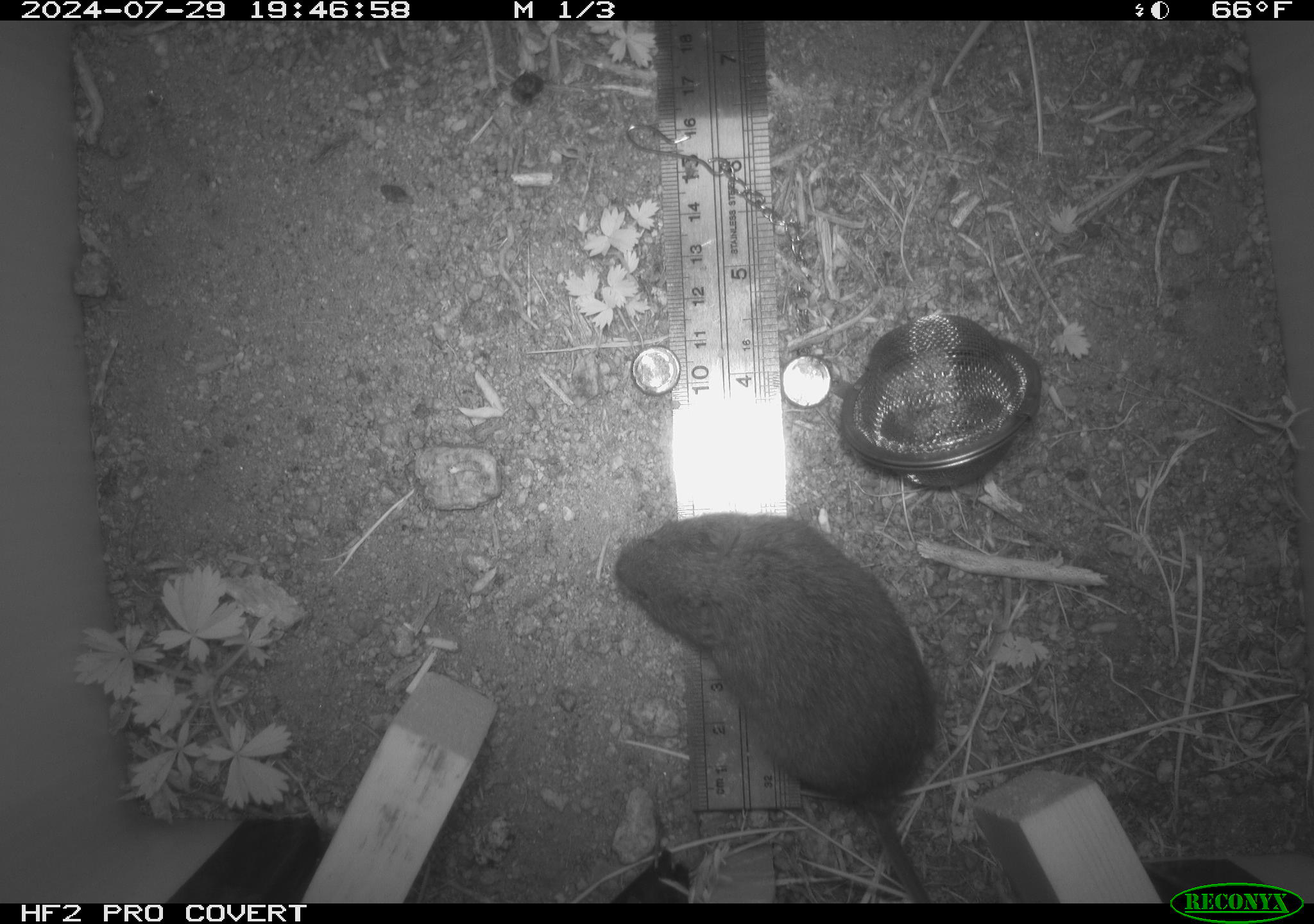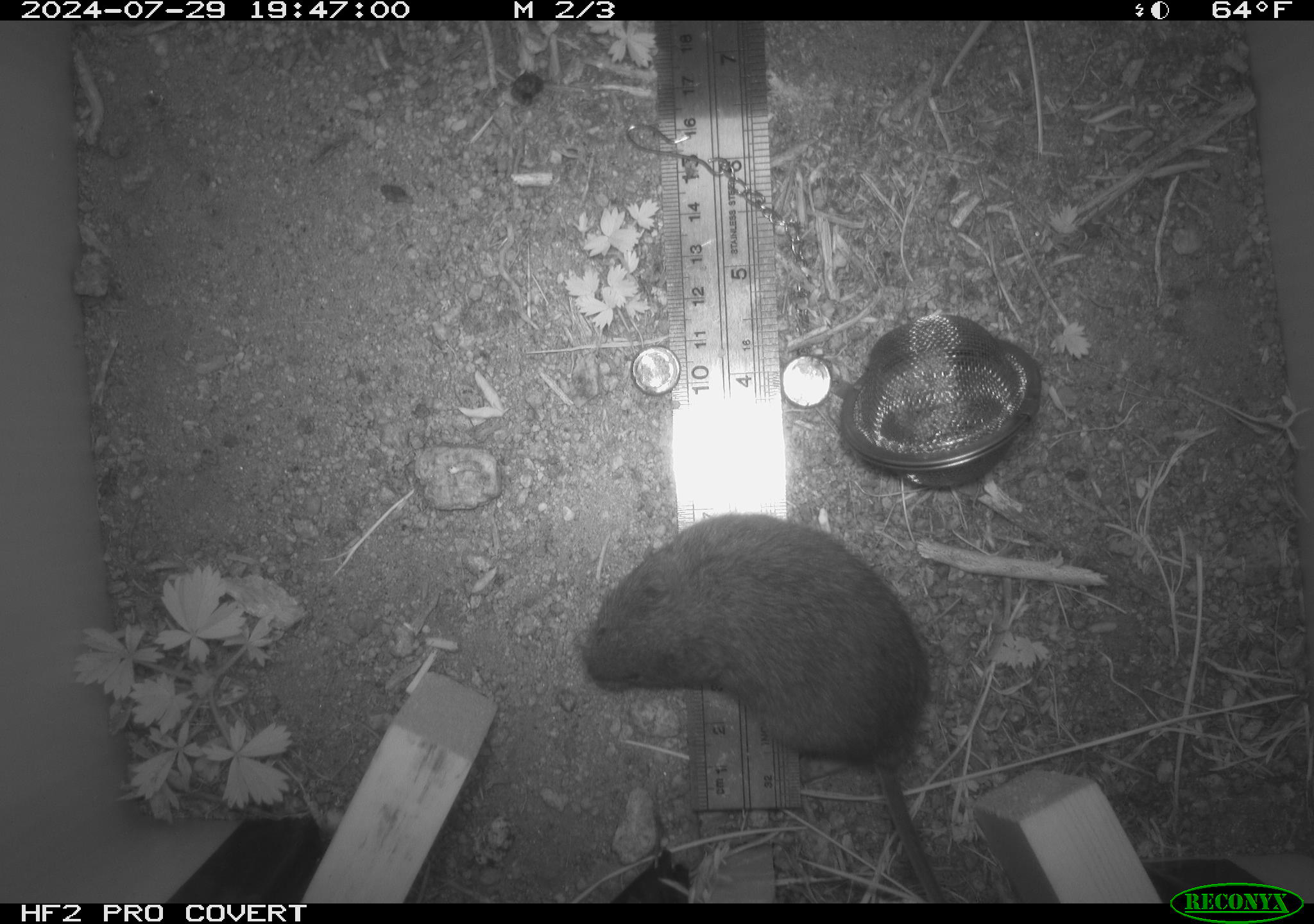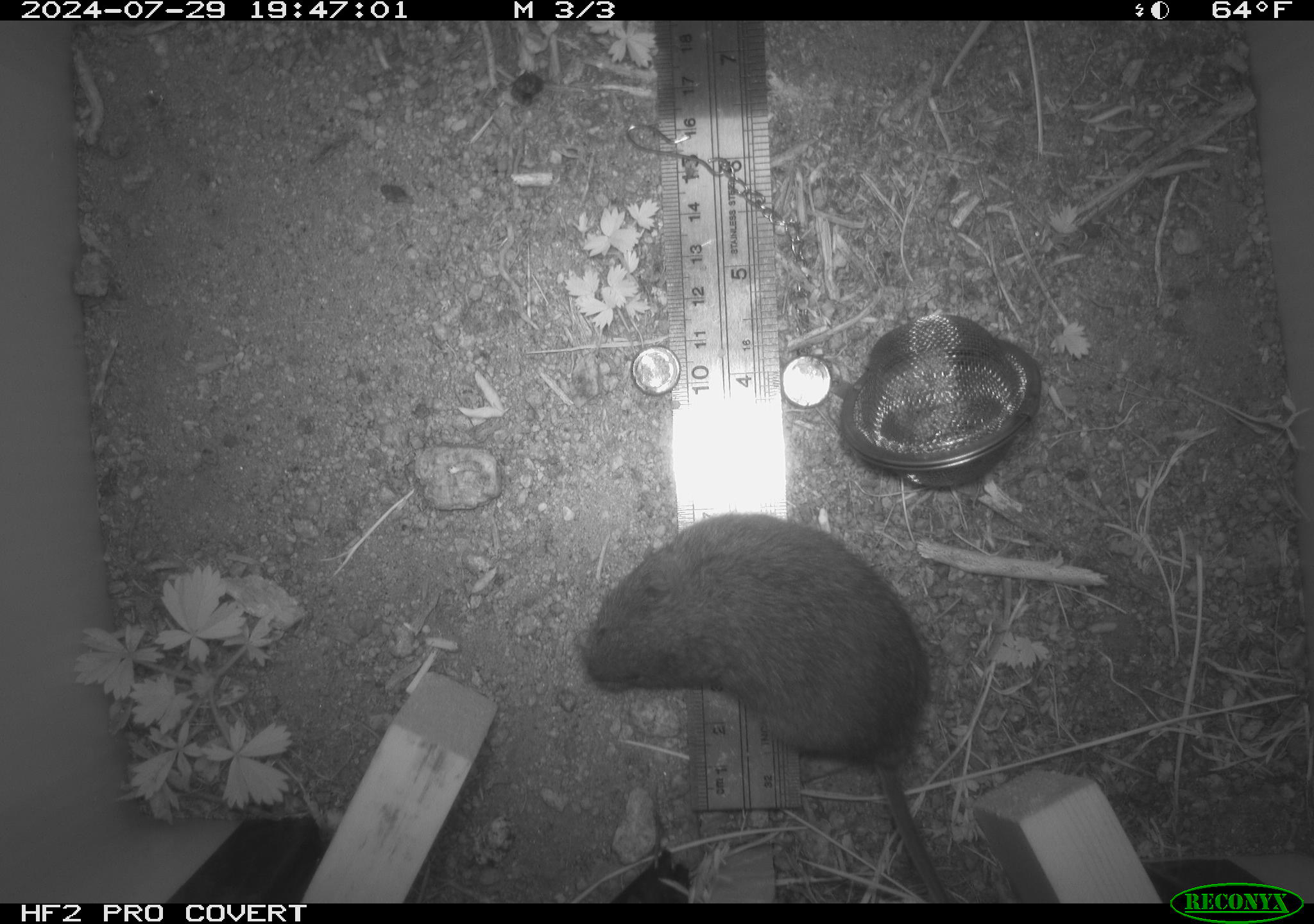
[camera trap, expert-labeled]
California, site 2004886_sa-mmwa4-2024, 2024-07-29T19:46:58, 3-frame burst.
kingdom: Animalia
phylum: Chordata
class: Mammalia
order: Rodentia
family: Cricetidae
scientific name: Arvicolinae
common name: voles, lemmings, and muskrats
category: arvicolinae subfamily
Arvicolinae subfamily (voles, lemmings, and muskrats) (Arvicolinae).